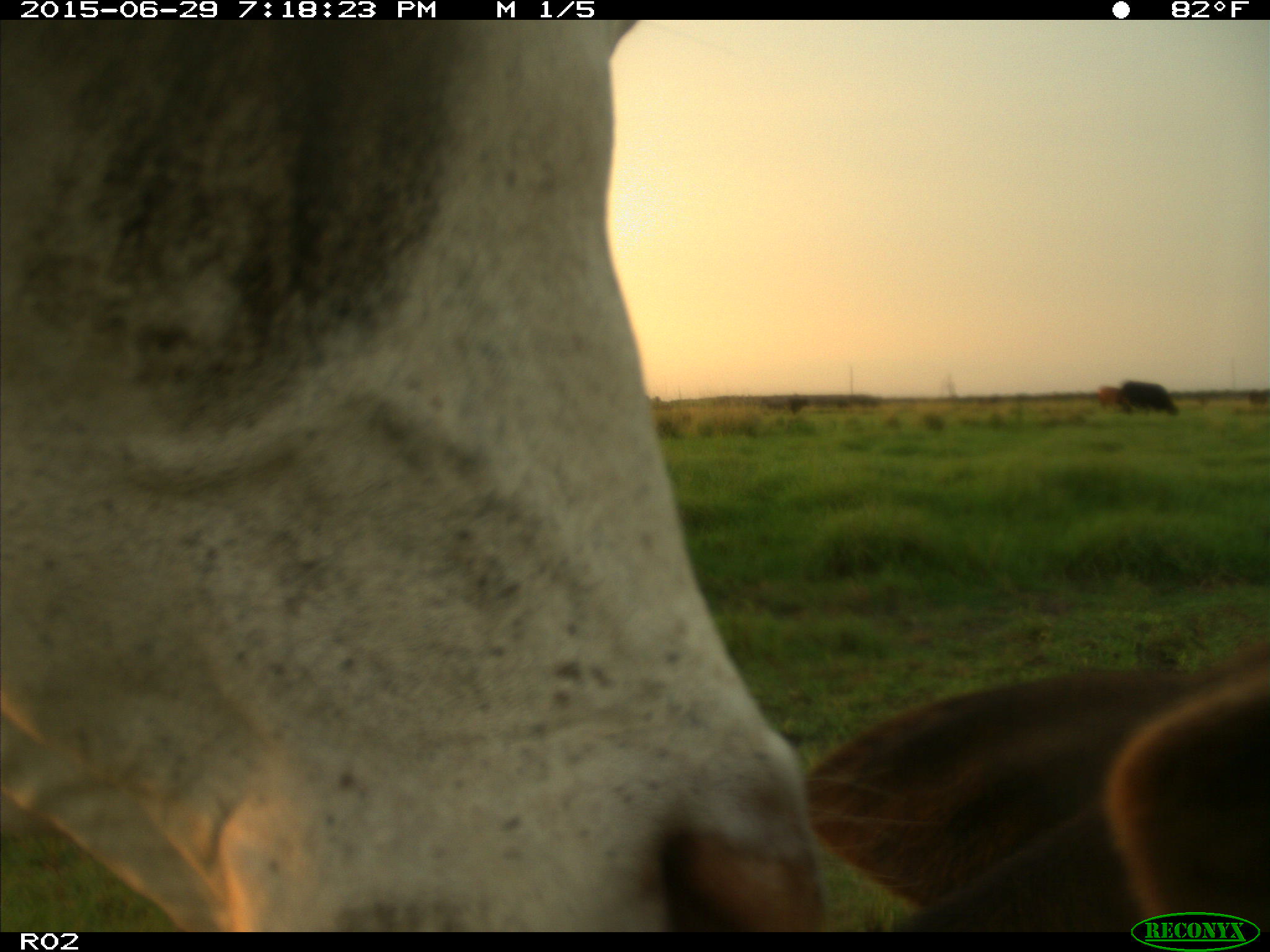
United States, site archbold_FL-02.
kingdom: Animalia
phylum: Chordata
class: Mammalia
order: Artiodactyla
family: Bovidae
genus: Bos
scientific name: Bos taurus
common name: domestic cow